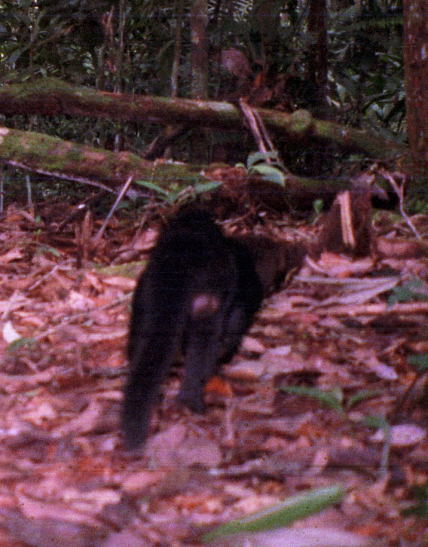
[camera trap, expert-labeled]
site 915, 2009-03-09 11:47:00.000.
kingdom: Animalia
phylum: Chordata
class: Mammalia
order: Carnivora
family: Mustelidae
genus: Eira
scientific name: Eira barbara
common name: tayra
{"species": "Eira barbara (tayra)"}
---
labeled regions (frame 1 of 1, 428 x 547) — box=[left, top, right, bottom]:
eira barbara: box=[111, 202, 299, 462]